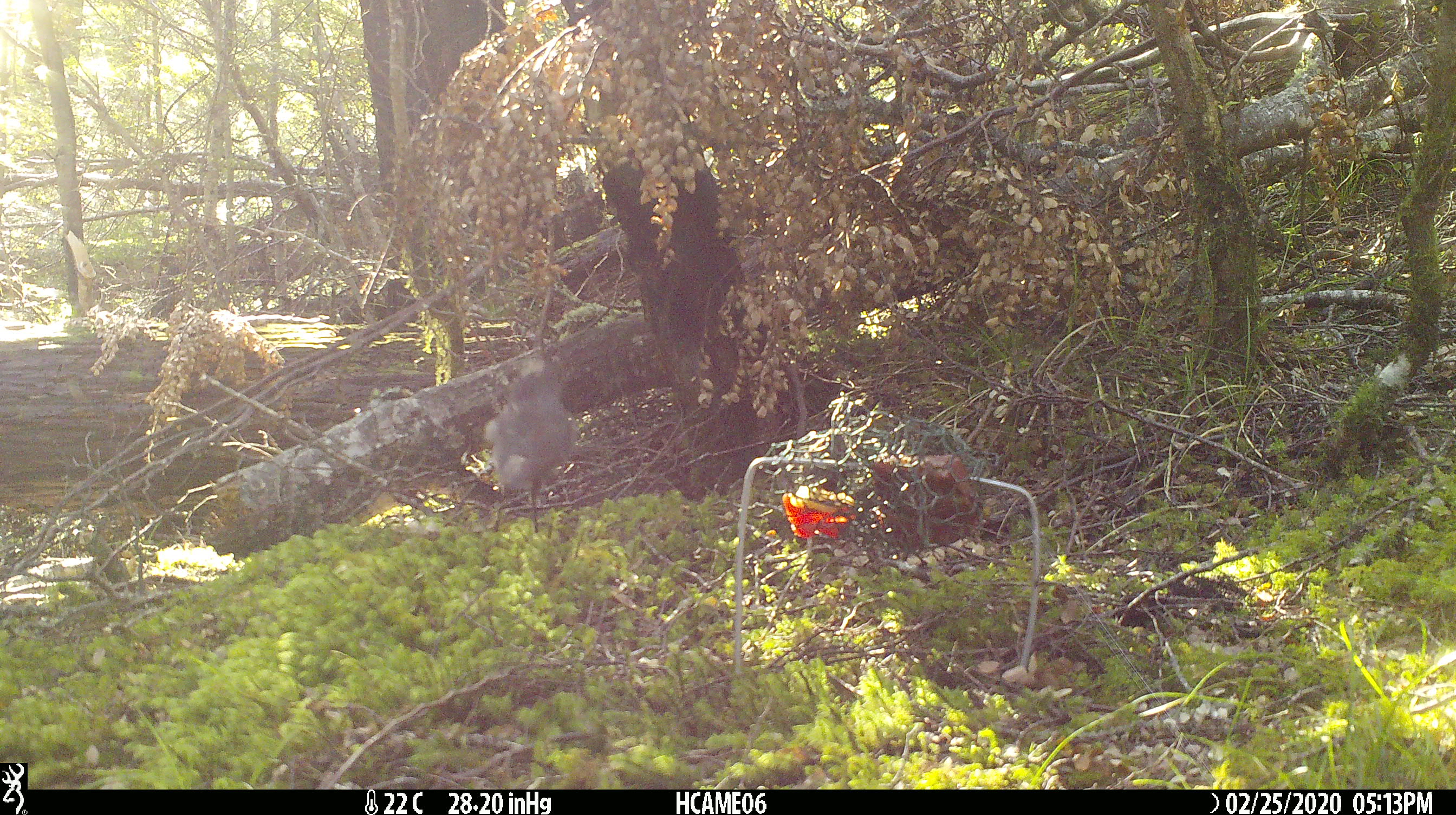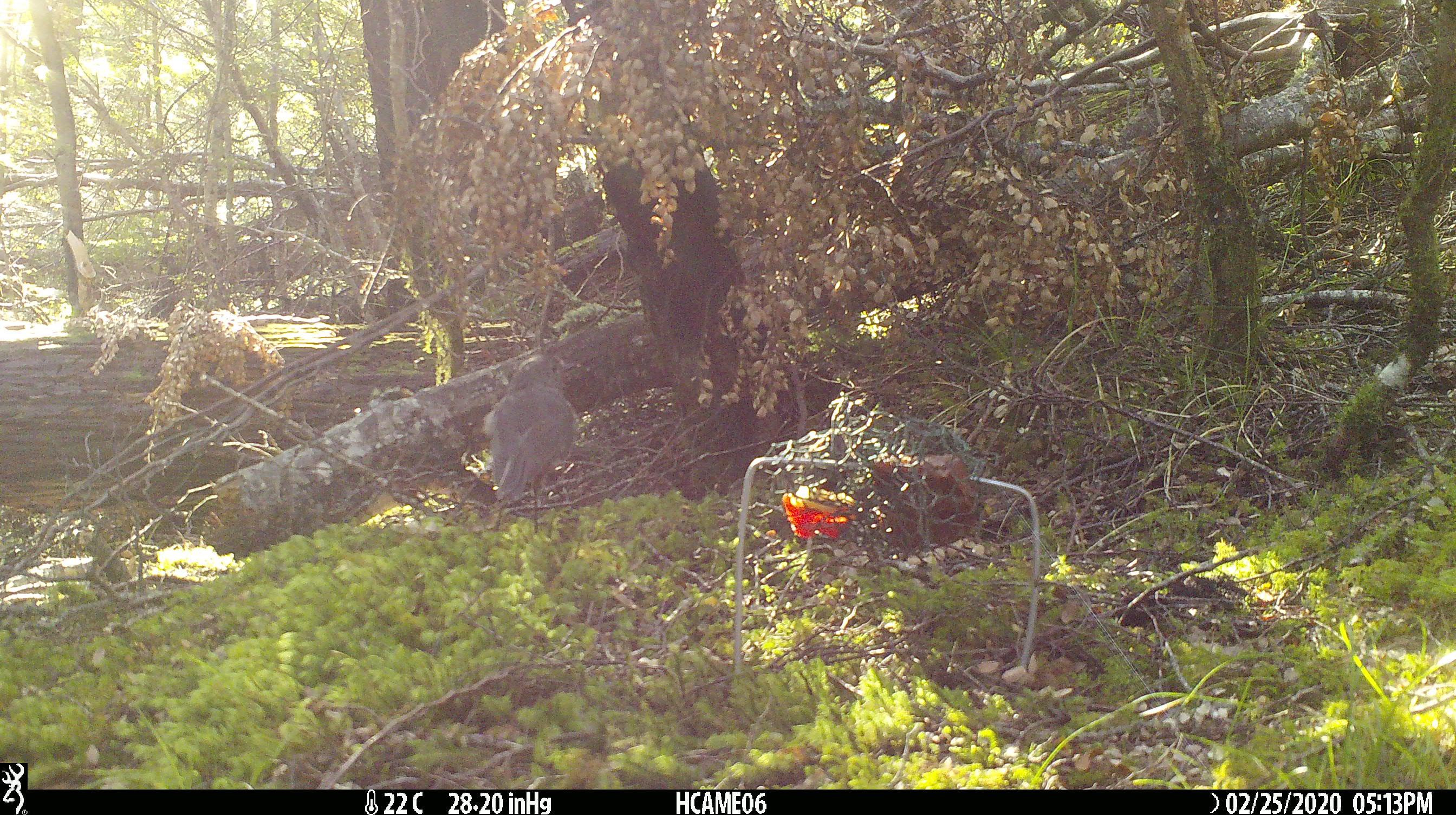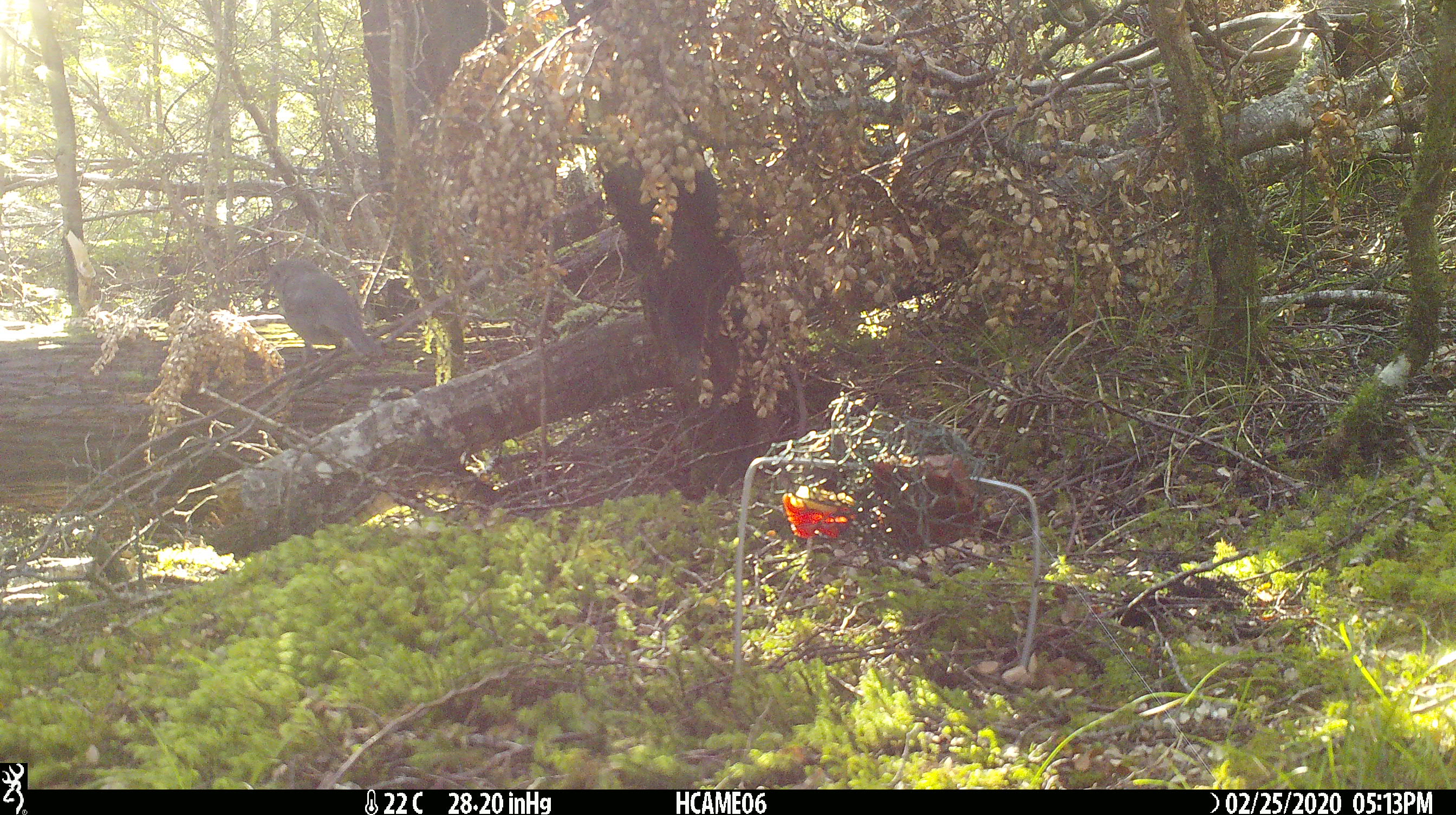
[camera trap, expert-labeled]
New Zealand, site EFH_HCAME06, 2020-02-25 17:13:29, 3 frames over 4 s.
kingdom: Animalia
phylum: Chordata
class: Aves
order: Passeriformes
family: Petroicidae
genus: Petroica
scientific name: Petroica australis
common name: new zealand robin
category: robin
Robin (new zealand robin) (Petroica australis).